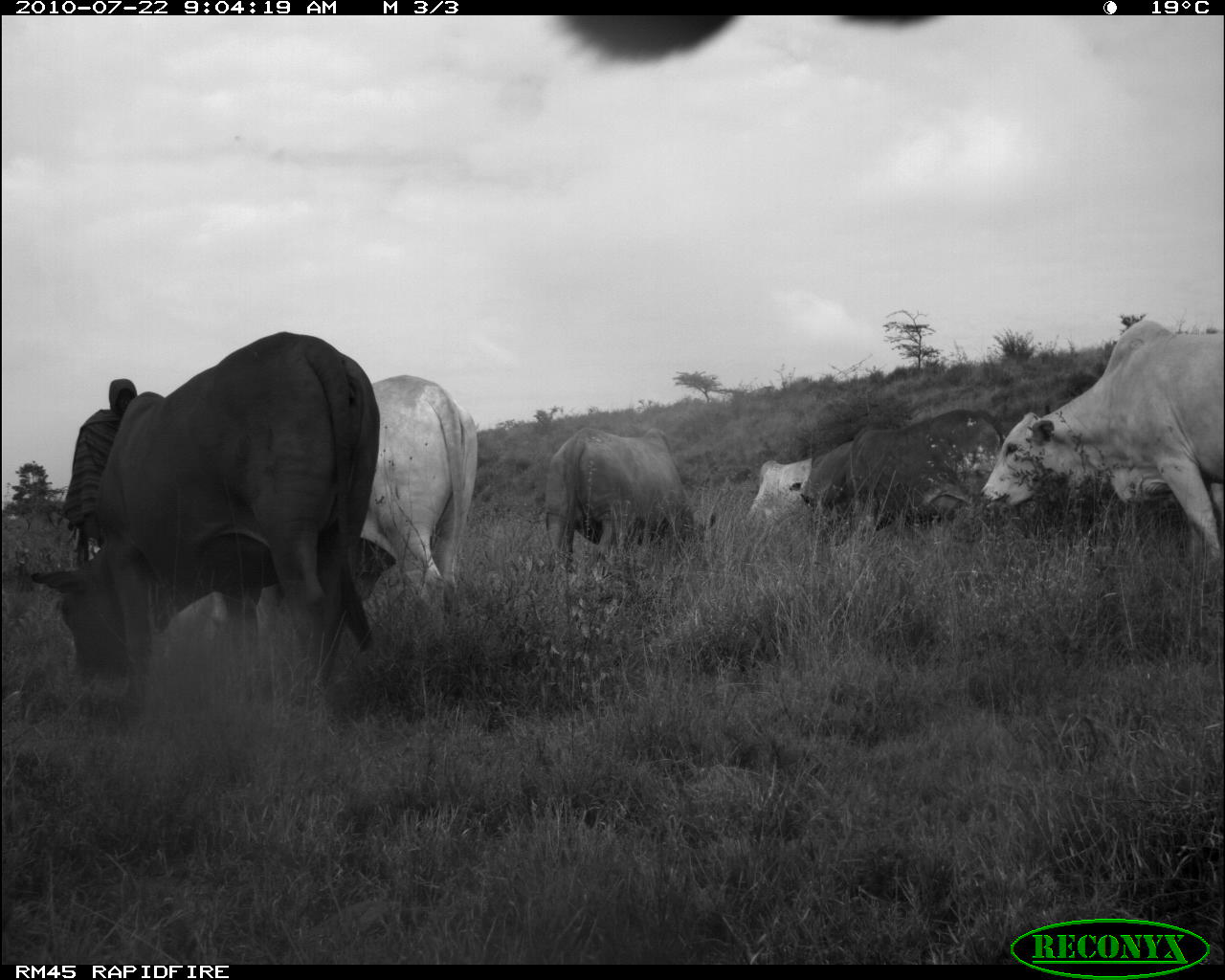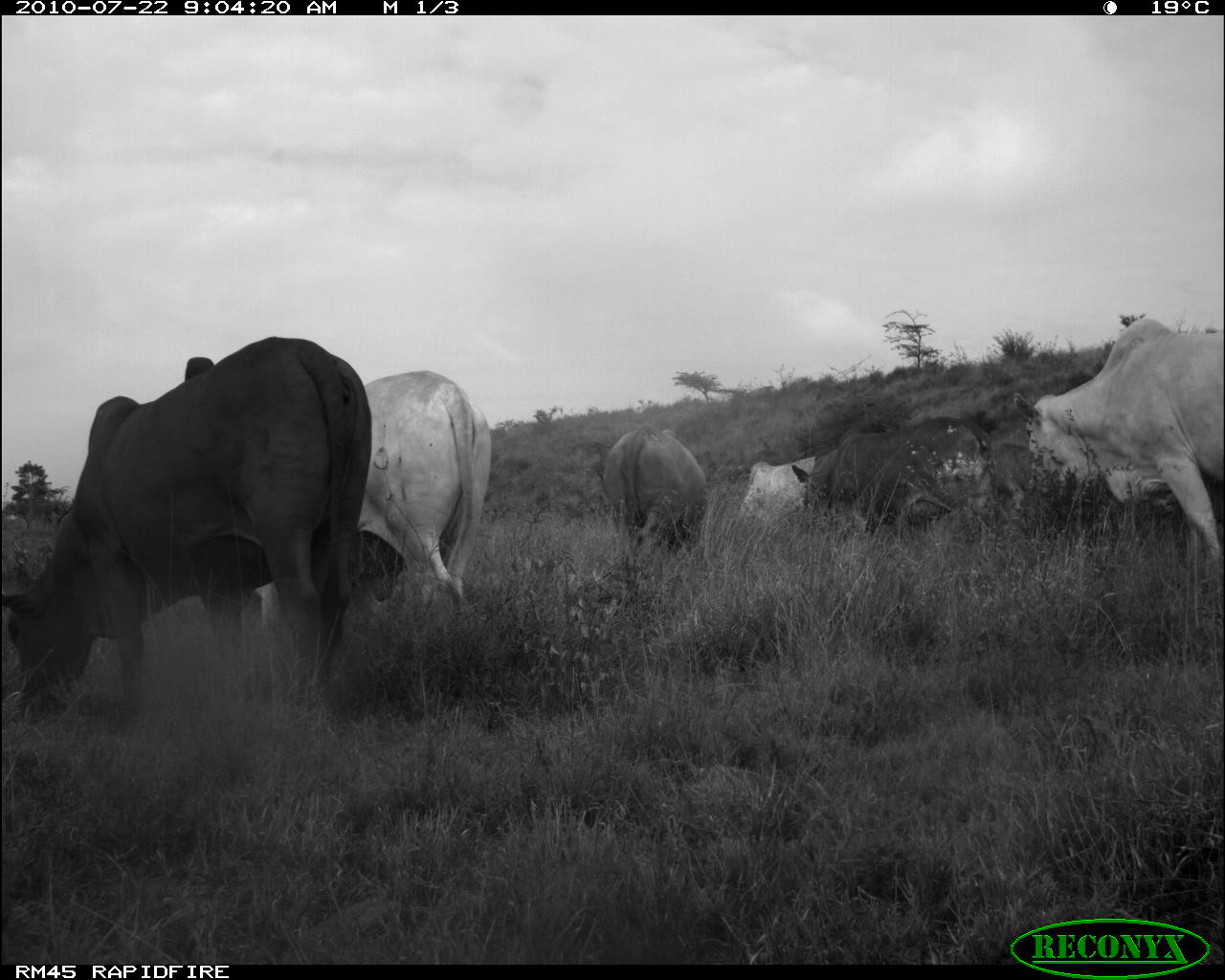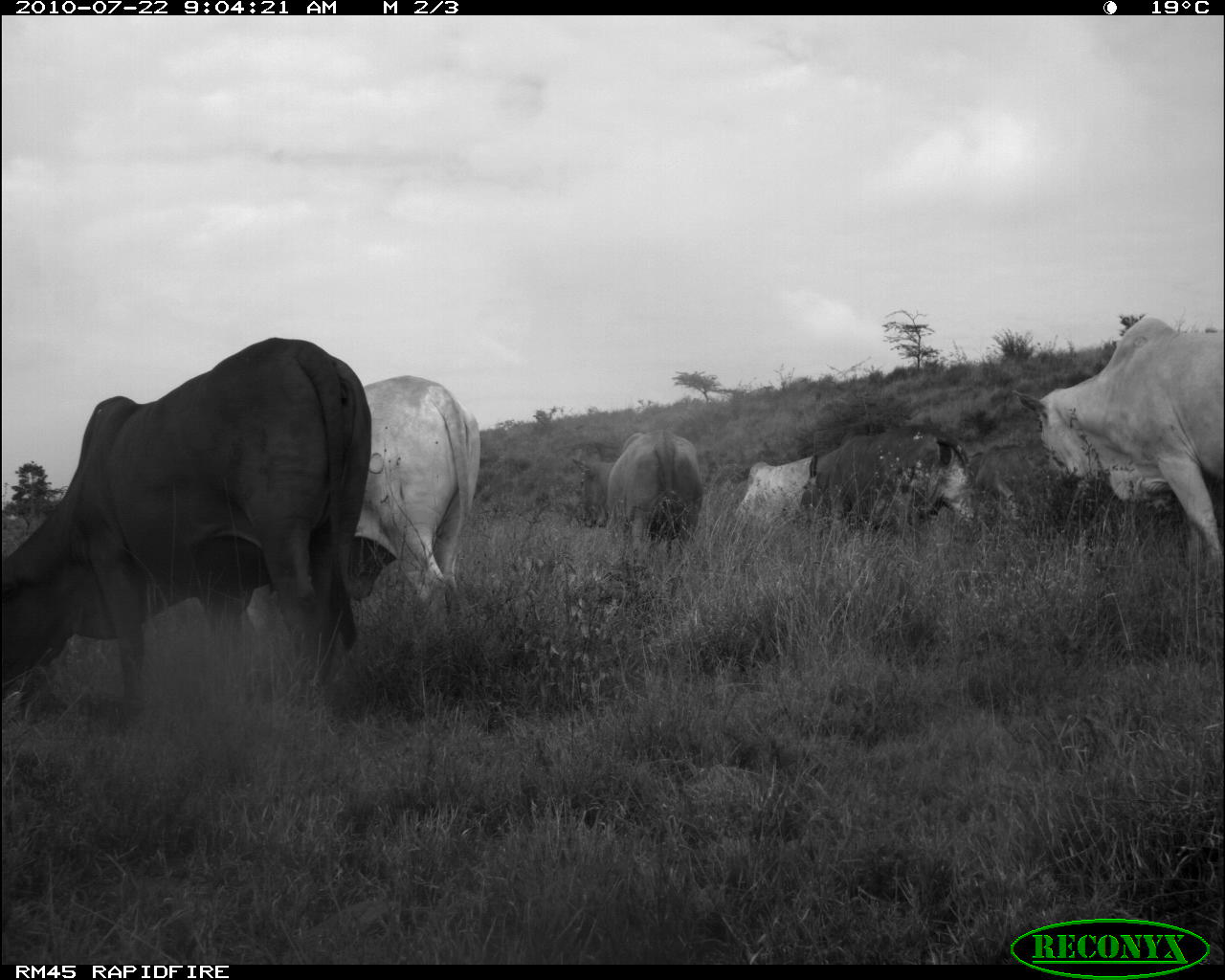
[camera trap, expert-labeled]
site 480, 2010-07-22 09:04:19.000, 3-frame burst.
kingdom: Animalia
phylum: Chordata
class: Mammalia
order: Artiodactyla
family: Bovidae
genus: Bos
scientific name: Bos taurus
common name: domestic cattle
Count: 7.